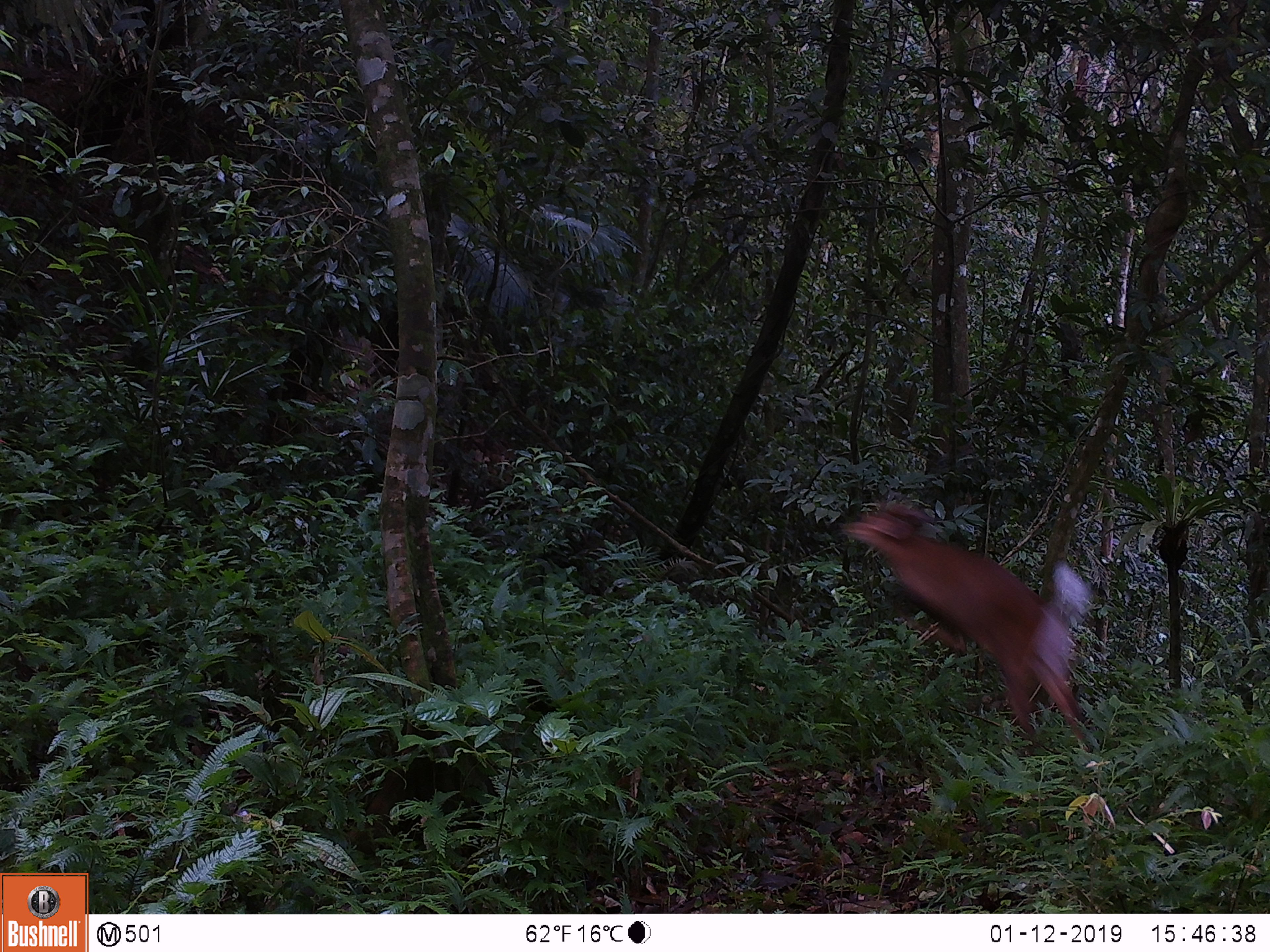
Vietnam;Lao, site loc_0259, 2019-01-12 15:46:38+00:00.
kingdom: Animalia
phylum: Chordata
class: Mammalia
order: Artiodactyla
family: Cervidae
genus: Muntiacus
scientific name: Muntiacus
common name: muntjacs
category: unidentified muntjac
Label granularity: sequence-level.